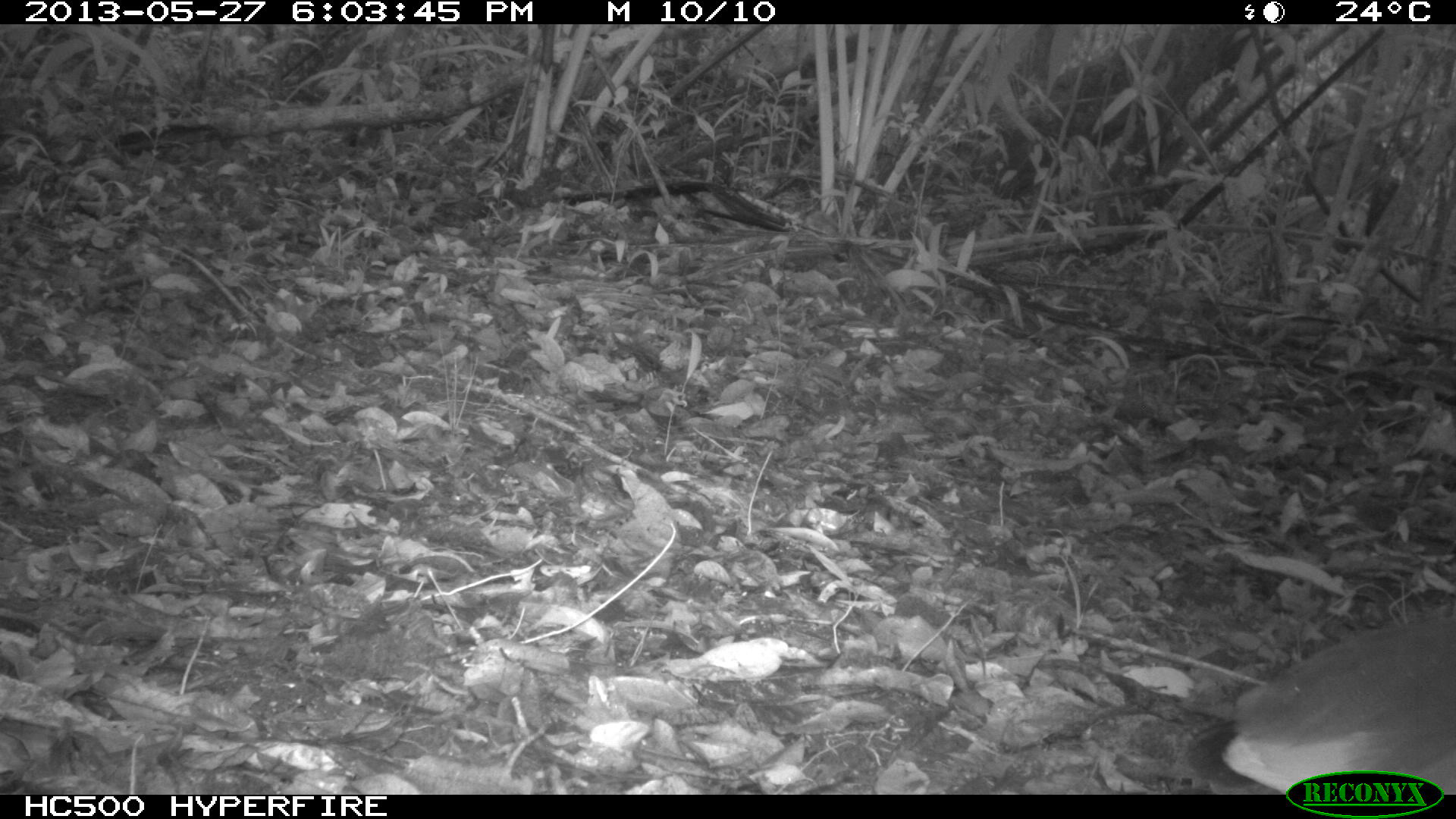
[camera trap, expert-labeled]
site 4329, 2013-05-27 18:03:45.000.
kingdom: Animalia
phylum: Chordata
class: Aves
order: Gruiformes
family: Rallidae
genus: Aramides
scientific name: Aramides cajaneus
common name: gray-necked wood-rail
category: aramides cajanea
Aramides cajanea (gray-necked wood-rail) (Aramides cajaneus), count 1.